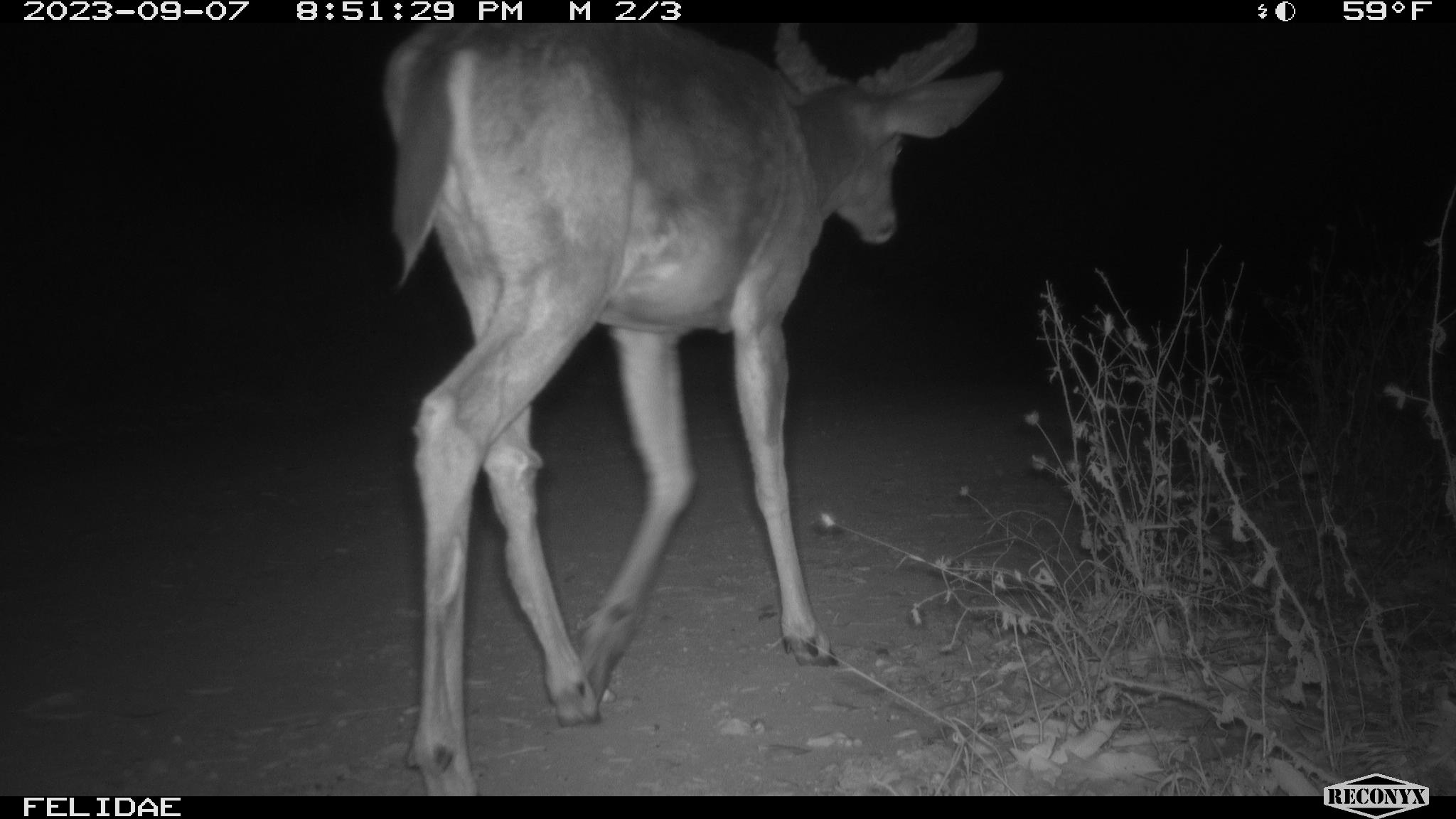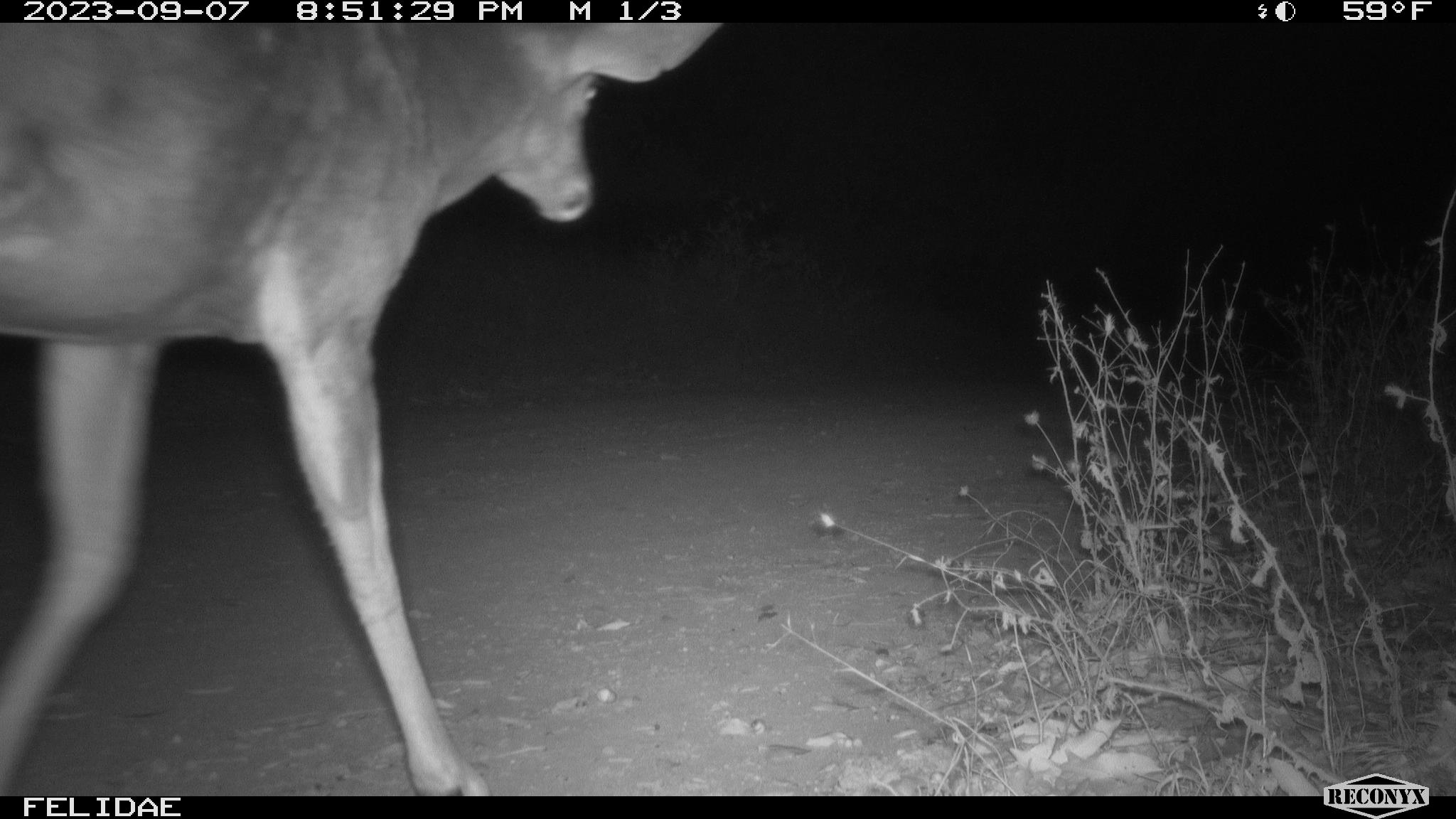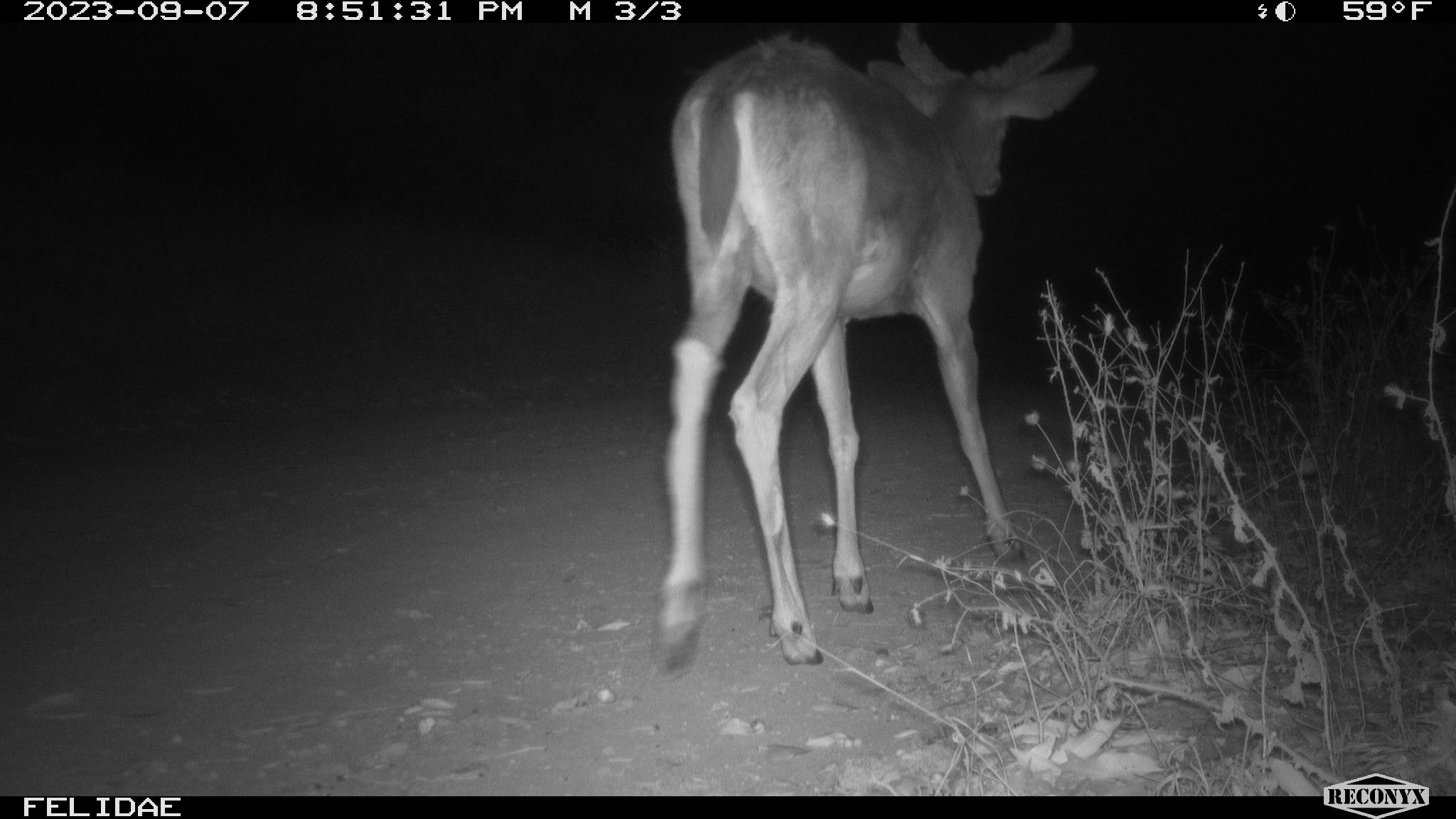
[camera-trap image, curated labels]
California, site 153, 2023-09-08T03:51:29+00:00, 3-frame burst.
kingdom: Animalia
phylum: Chordata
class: Mammalia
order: Artiodactyla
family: Cervidae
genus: Odocoileus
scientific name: Odocoileus hemionus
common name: mule deer